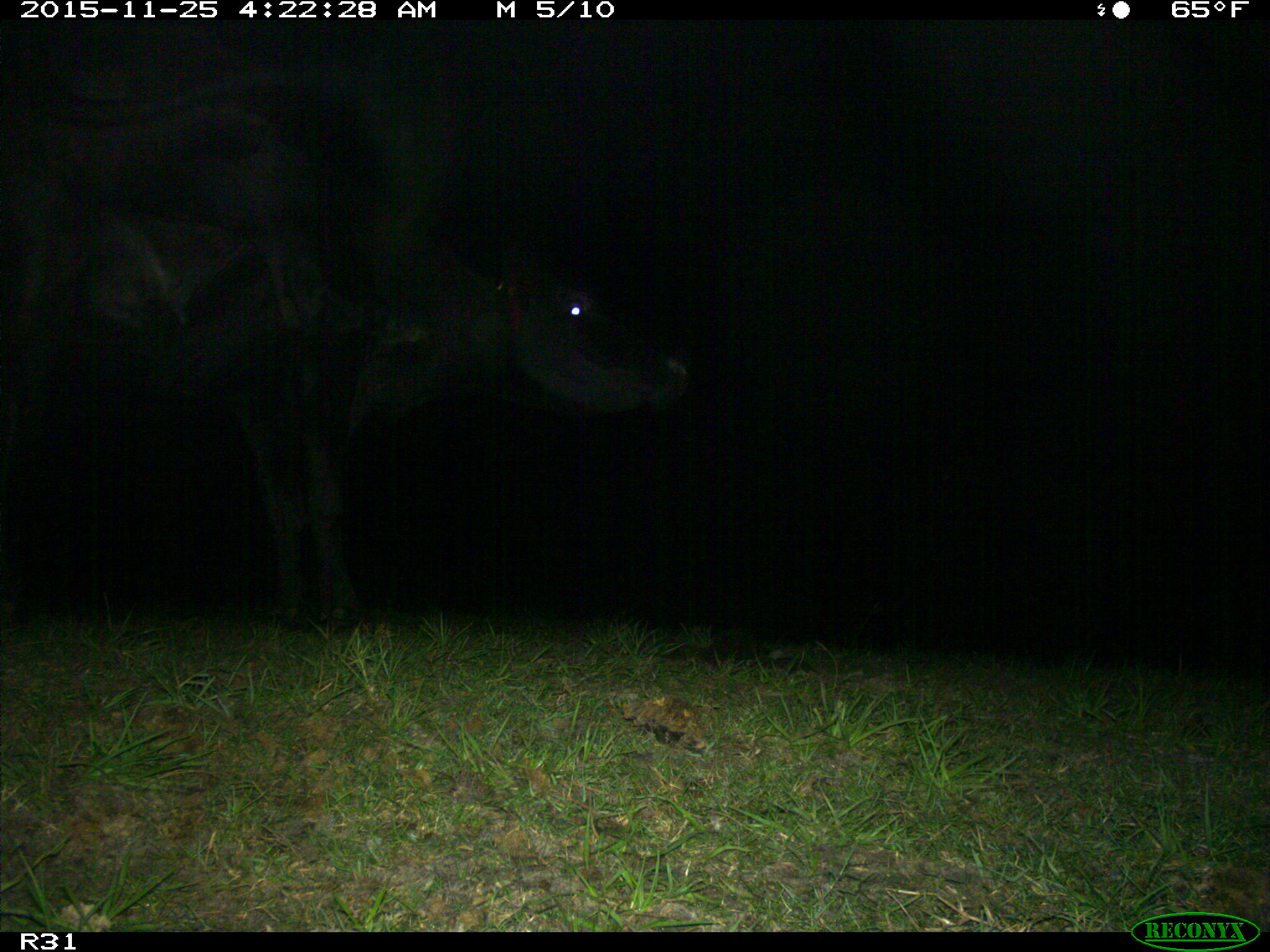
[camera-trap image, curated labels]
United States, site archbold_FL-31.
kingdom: Animalia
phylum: Chordata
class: Mammalia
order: Artiodactyla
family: Bovidae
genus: Bos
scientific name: Bos taurus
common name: domestic cow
Bos taurus (domestic cow).